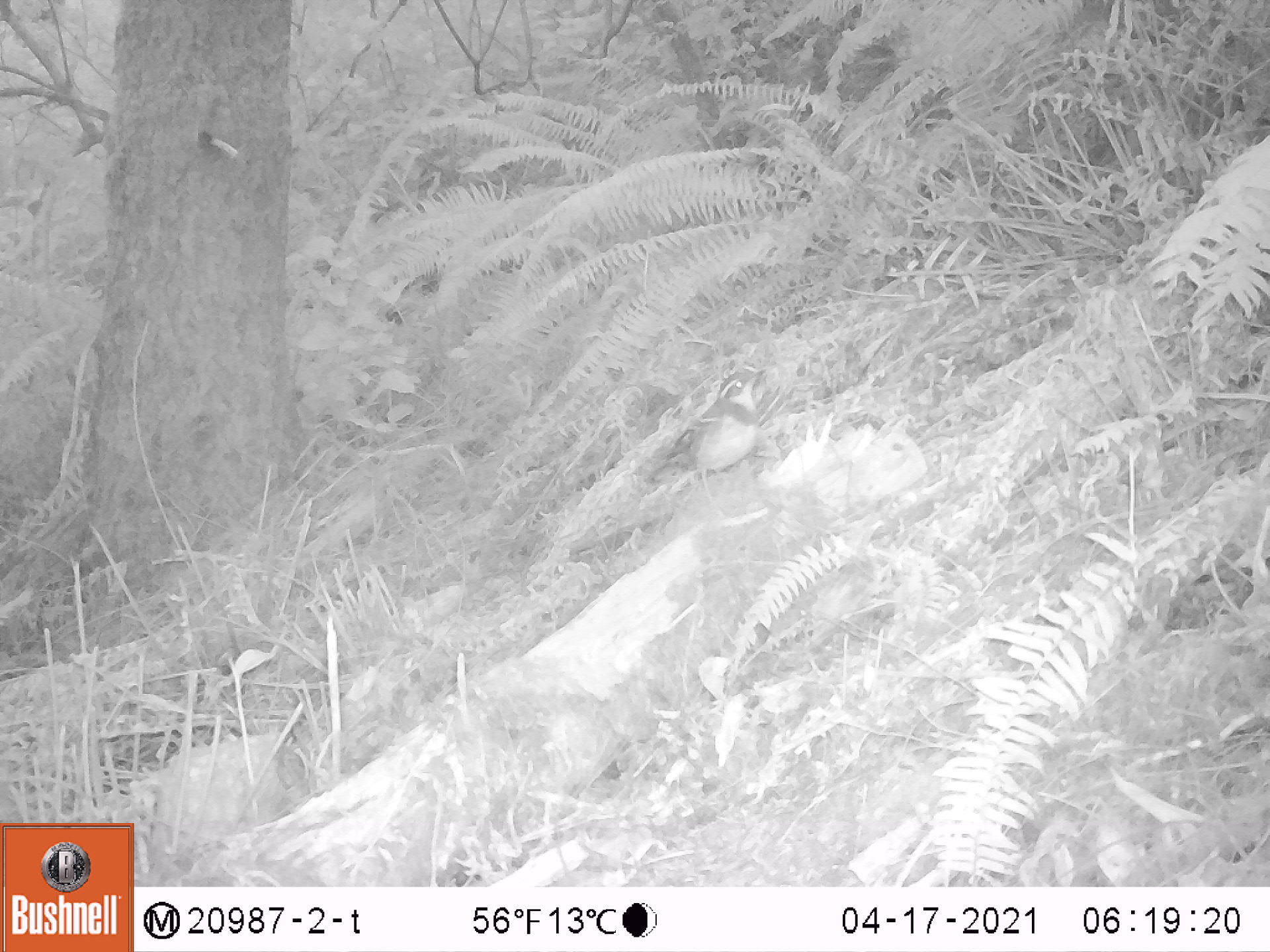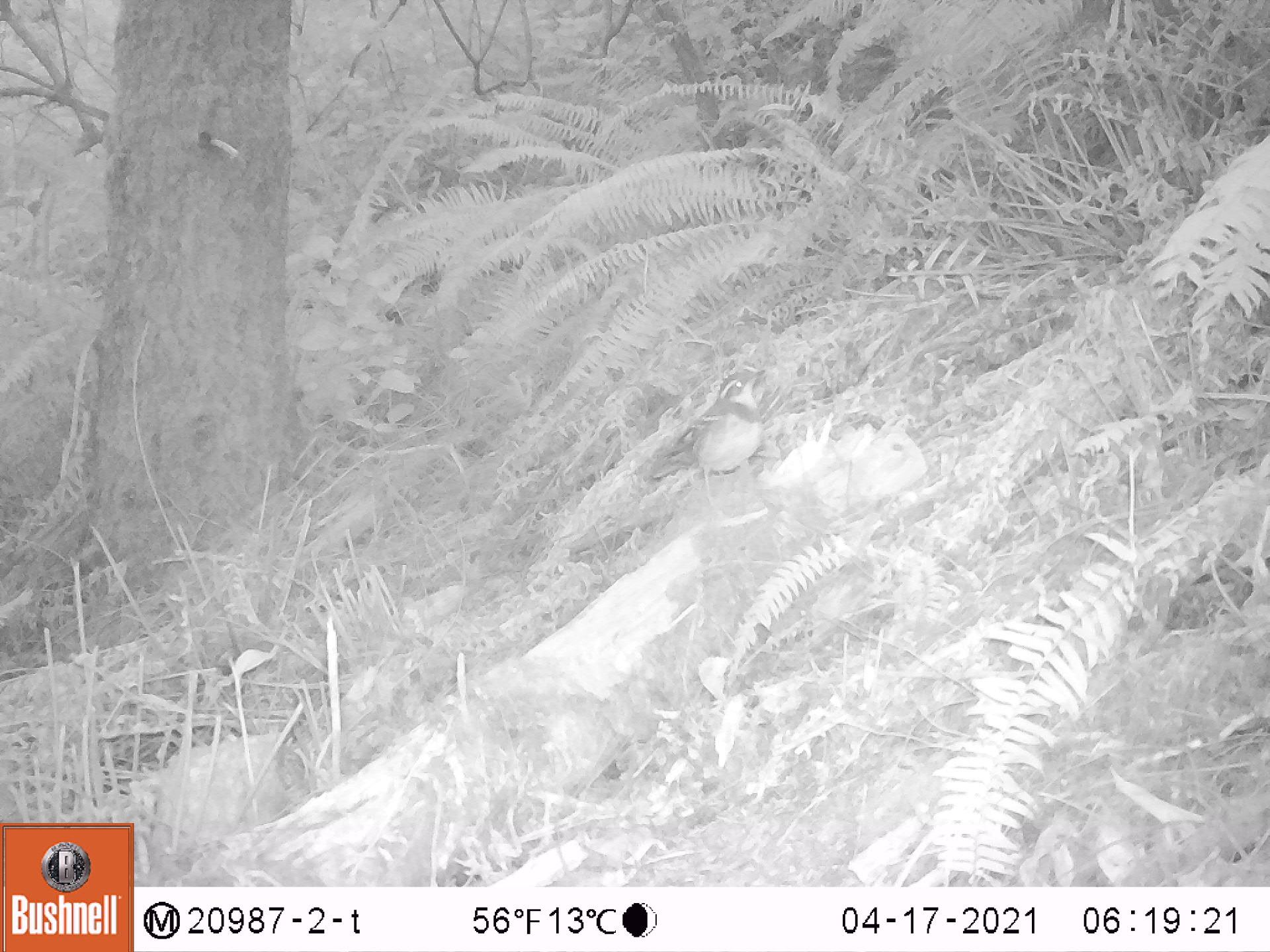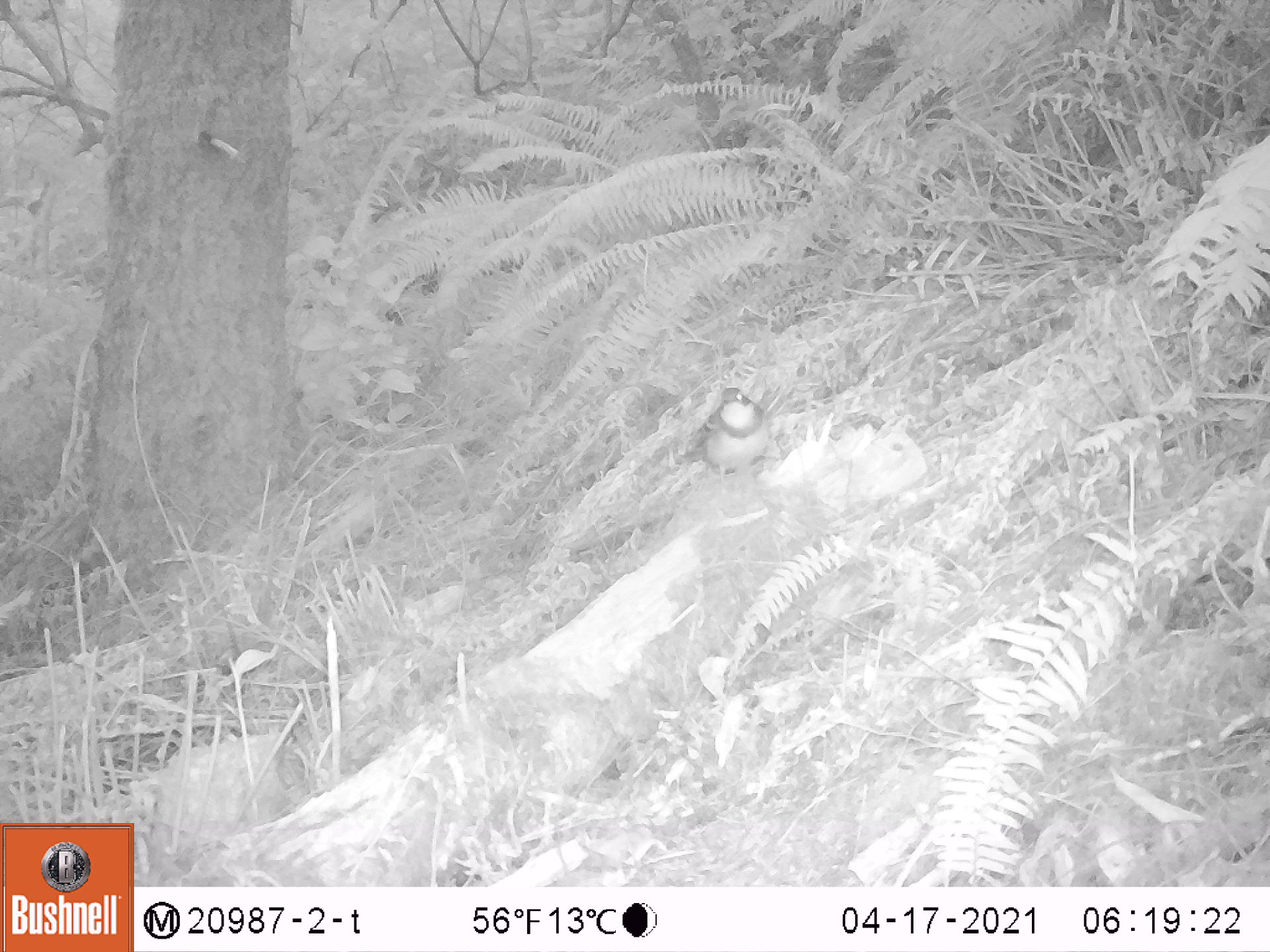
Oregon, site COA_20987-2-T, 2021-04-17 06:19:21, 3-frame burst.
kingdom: Animalia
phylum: Chordata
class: Aves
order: Passeriformes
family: Turdidae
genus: Ixoreus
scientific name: Ixoreus naevius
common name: varied thrush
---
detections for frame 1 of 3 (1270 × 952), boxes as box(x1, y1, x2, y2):
varied thrush: box(646, 366, 766, 515)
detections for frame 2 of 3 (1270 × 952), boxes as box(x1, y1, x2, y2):
varied thrush: box(644, 363, 767, 502)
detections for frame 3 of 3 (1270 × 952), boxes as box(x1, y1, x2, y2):
varied thrush: box(670, 384, 782, 492)